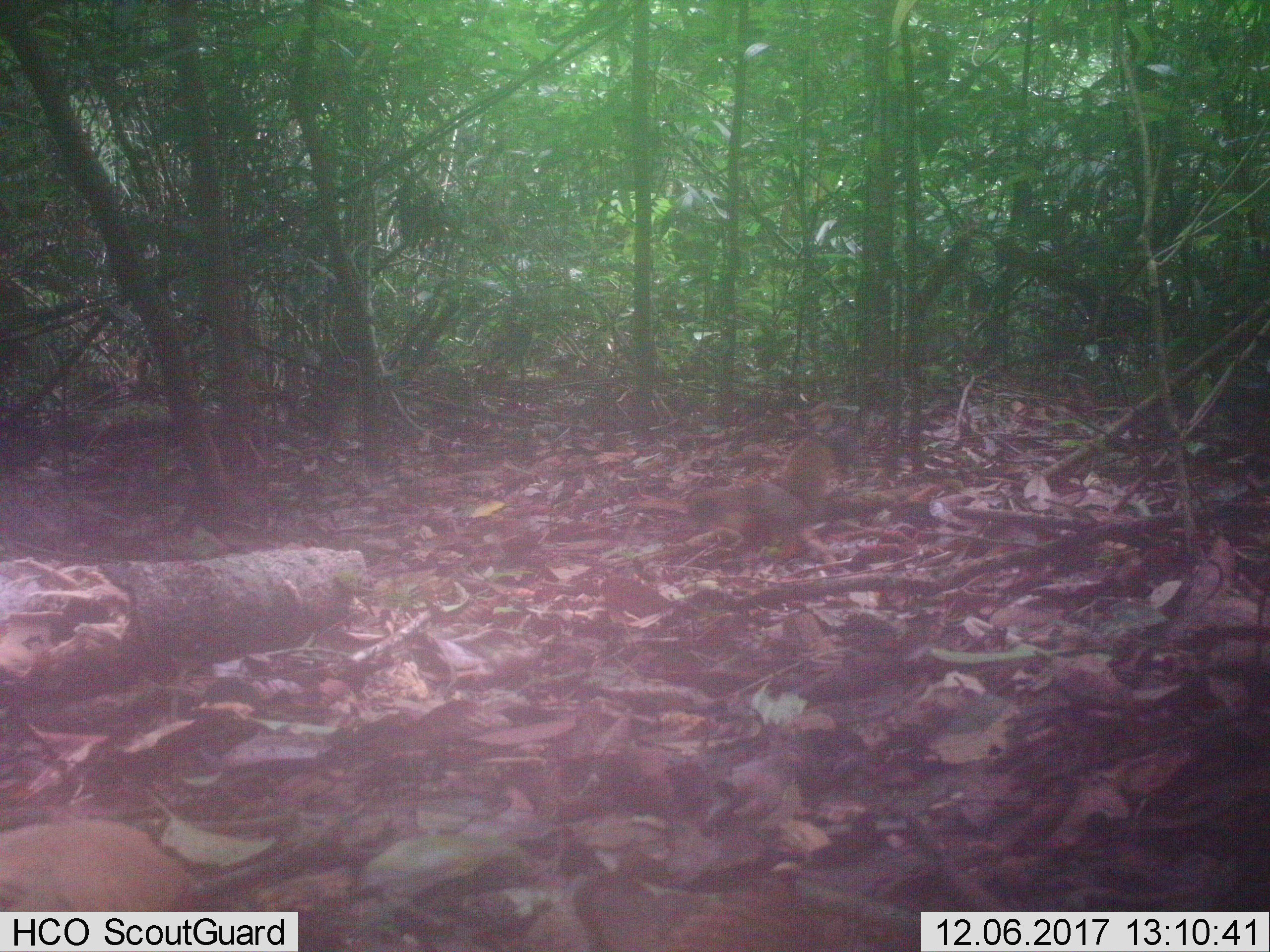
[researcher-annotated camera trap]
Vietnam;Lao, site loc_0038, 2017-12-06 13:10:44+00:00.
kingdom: Animalia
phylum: Chordata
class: Aves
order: Galliformes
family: Phasianidae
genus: Gallus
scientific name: Gallus gallus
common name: red junglefowl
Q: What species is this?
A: Red junglefowl (Gallus gallus).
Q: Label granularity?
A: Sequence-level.